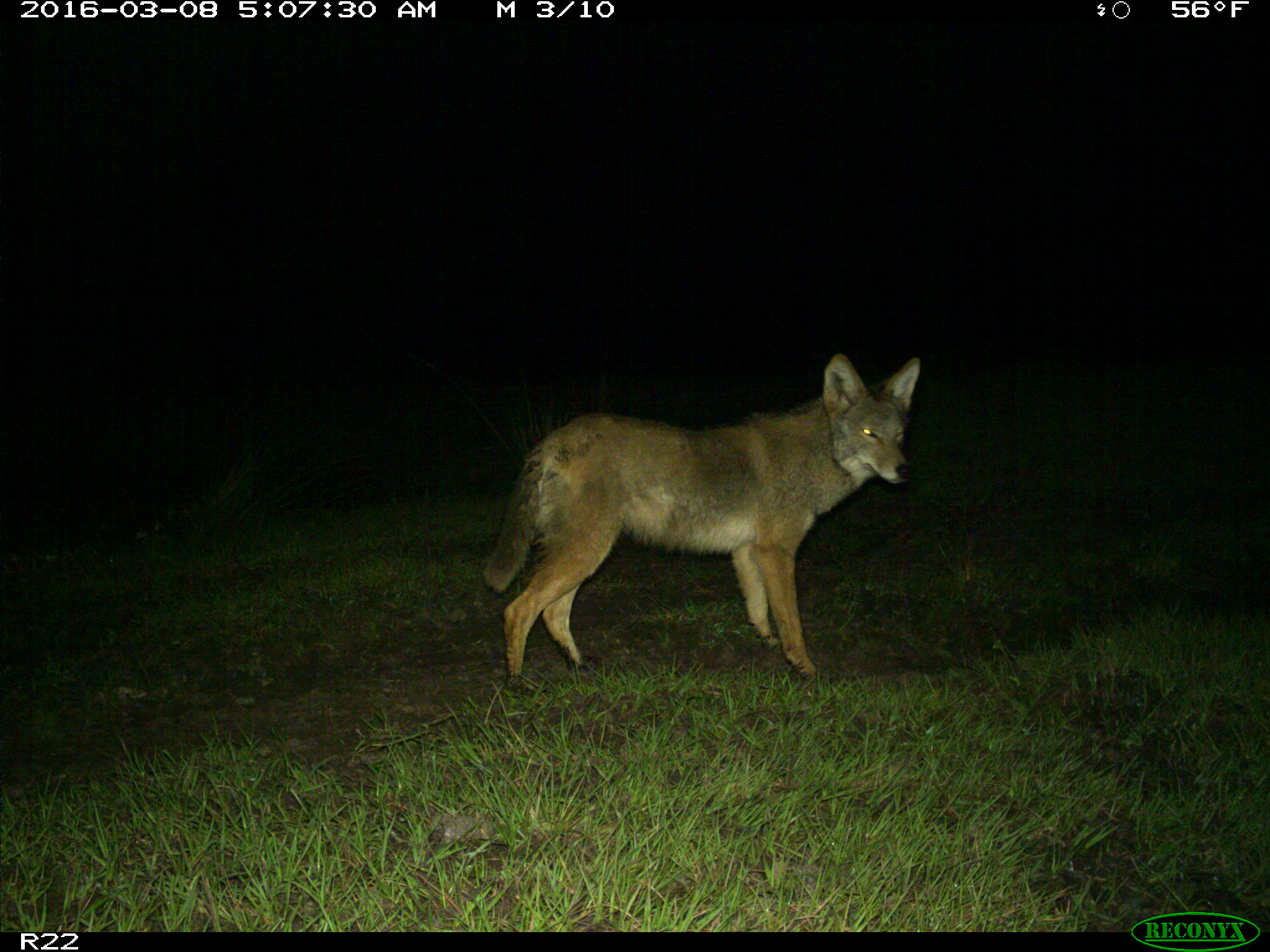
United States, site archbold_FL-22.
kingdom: Animalia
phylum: Chordata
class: Mammalia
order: Carnivora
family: Canidae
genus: Canis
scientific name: Canis latrans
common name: coyote